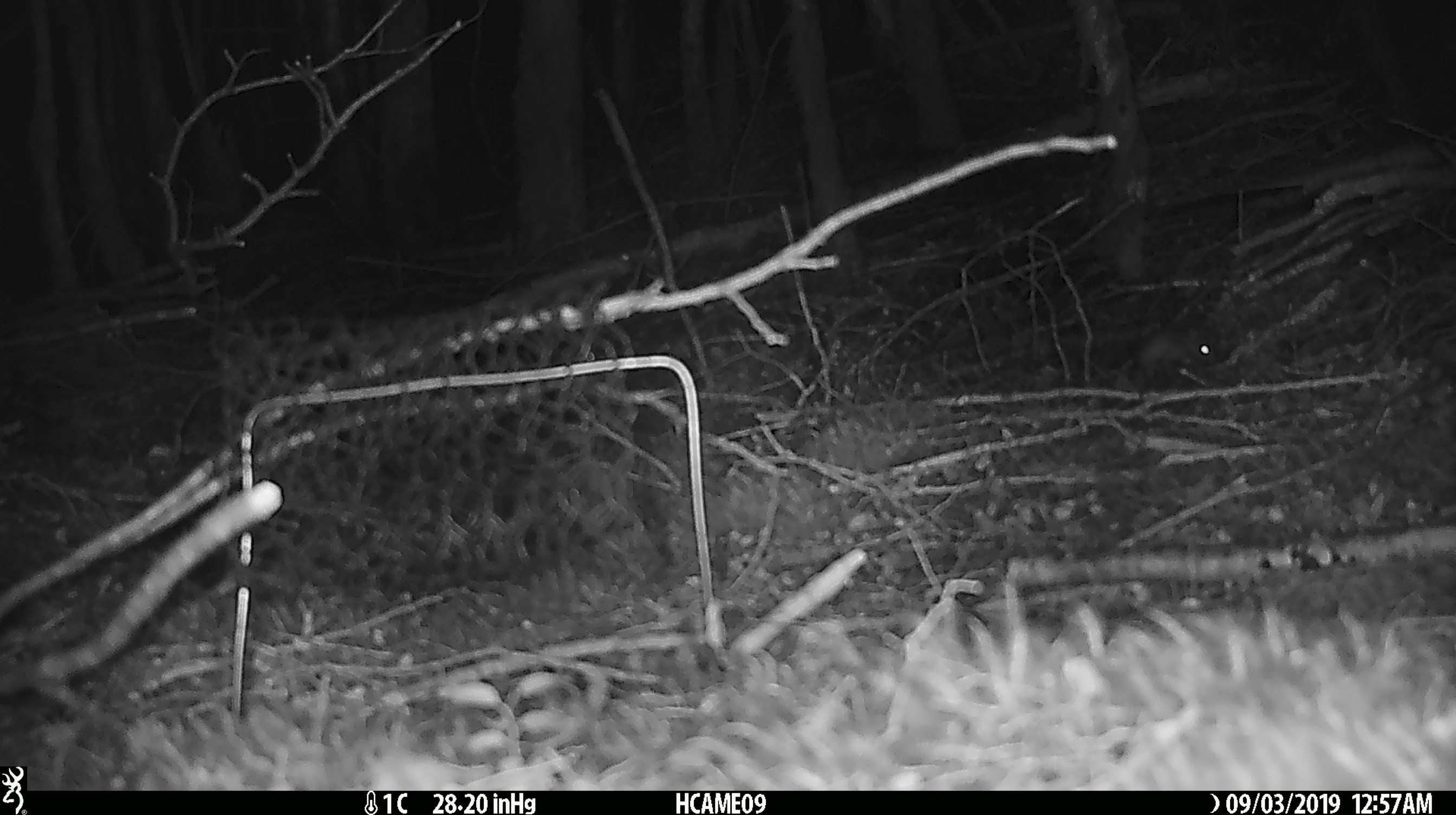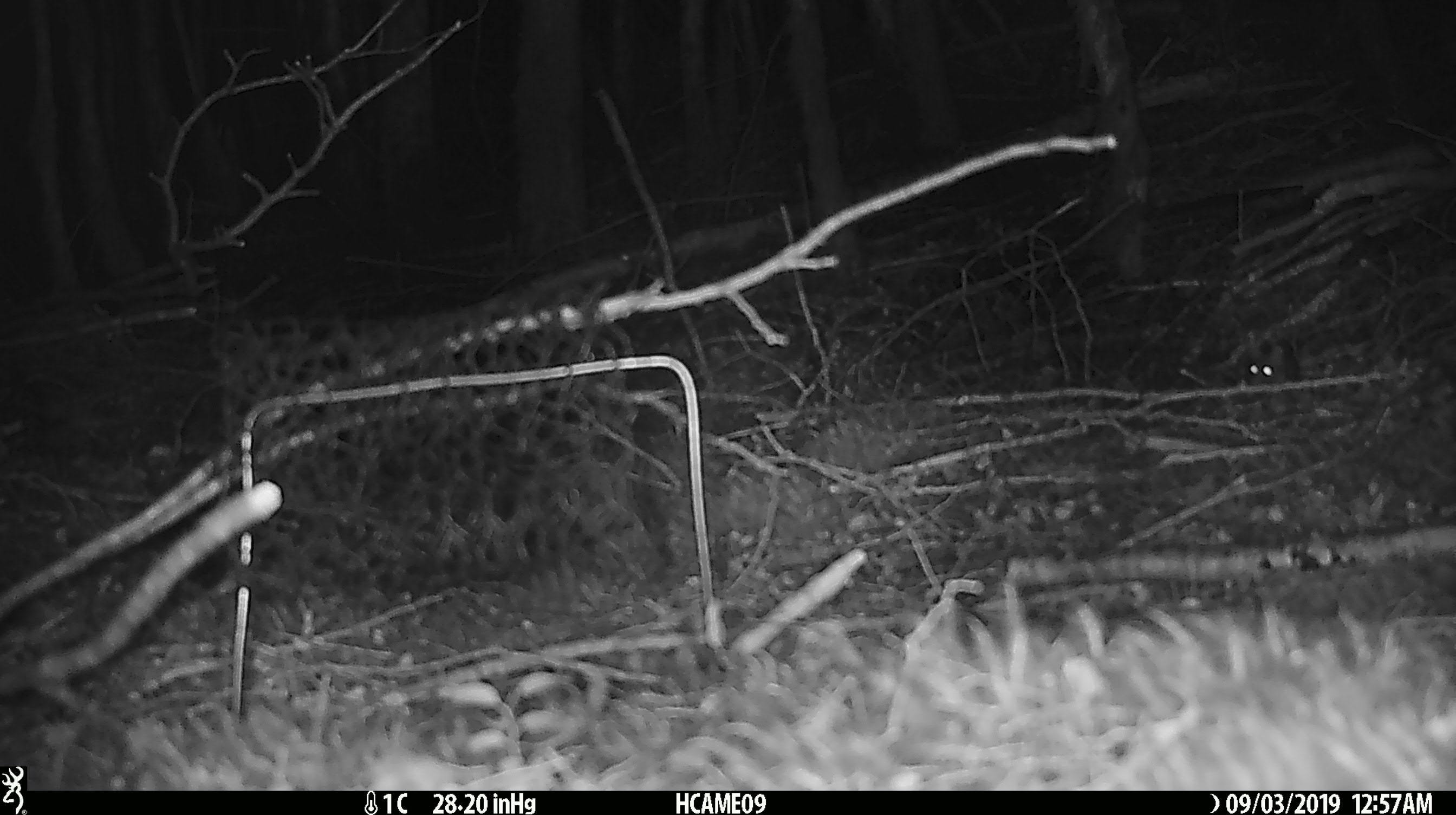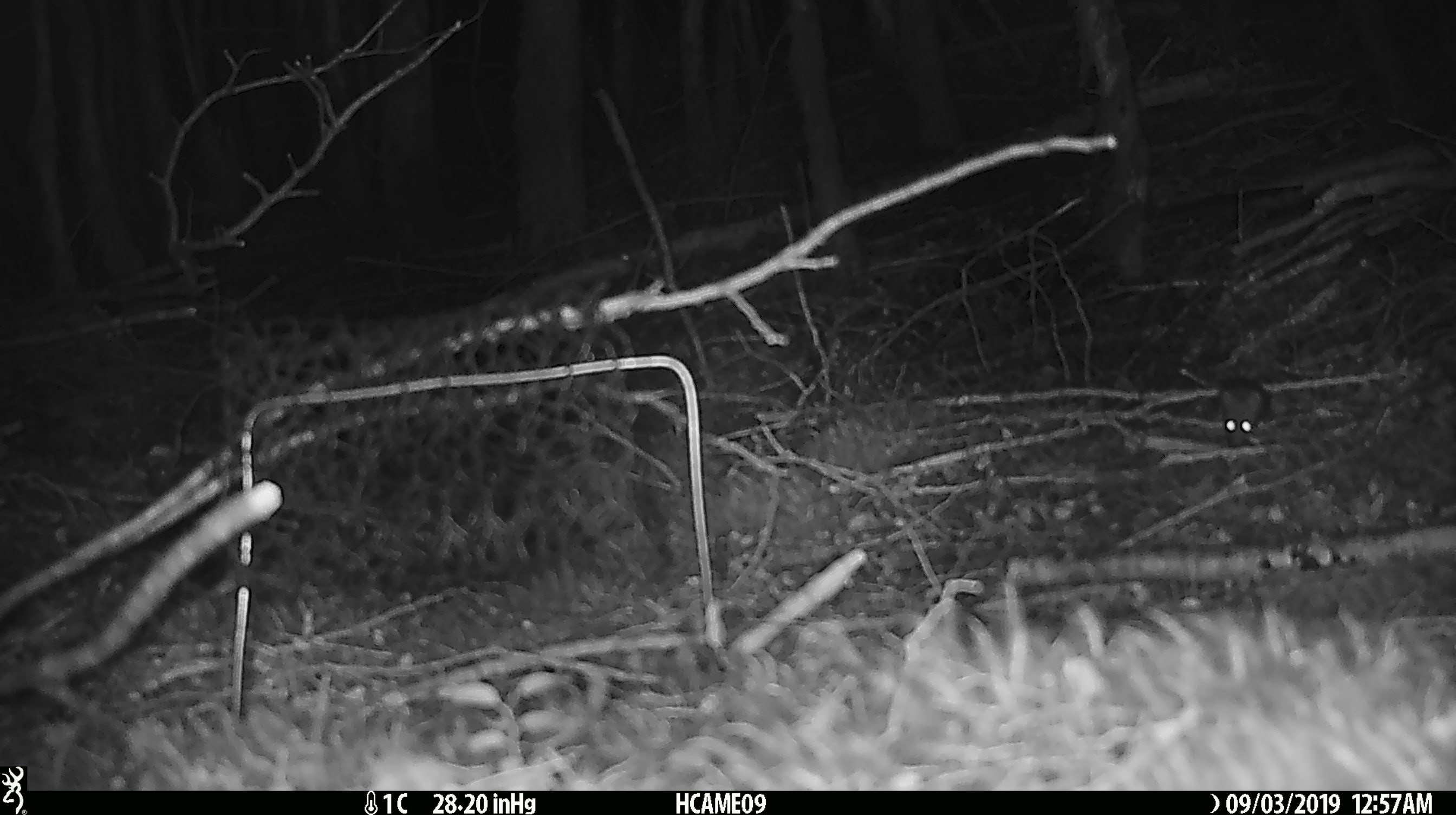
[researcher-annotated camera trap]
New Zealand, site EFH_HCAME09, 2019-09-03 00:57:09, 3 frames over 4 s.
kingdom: Animalia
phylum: Chordata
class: Mammalia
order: Rodentia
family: Muridae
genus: Mus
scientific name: Mus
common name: mouse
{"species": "mouse (Mus)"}